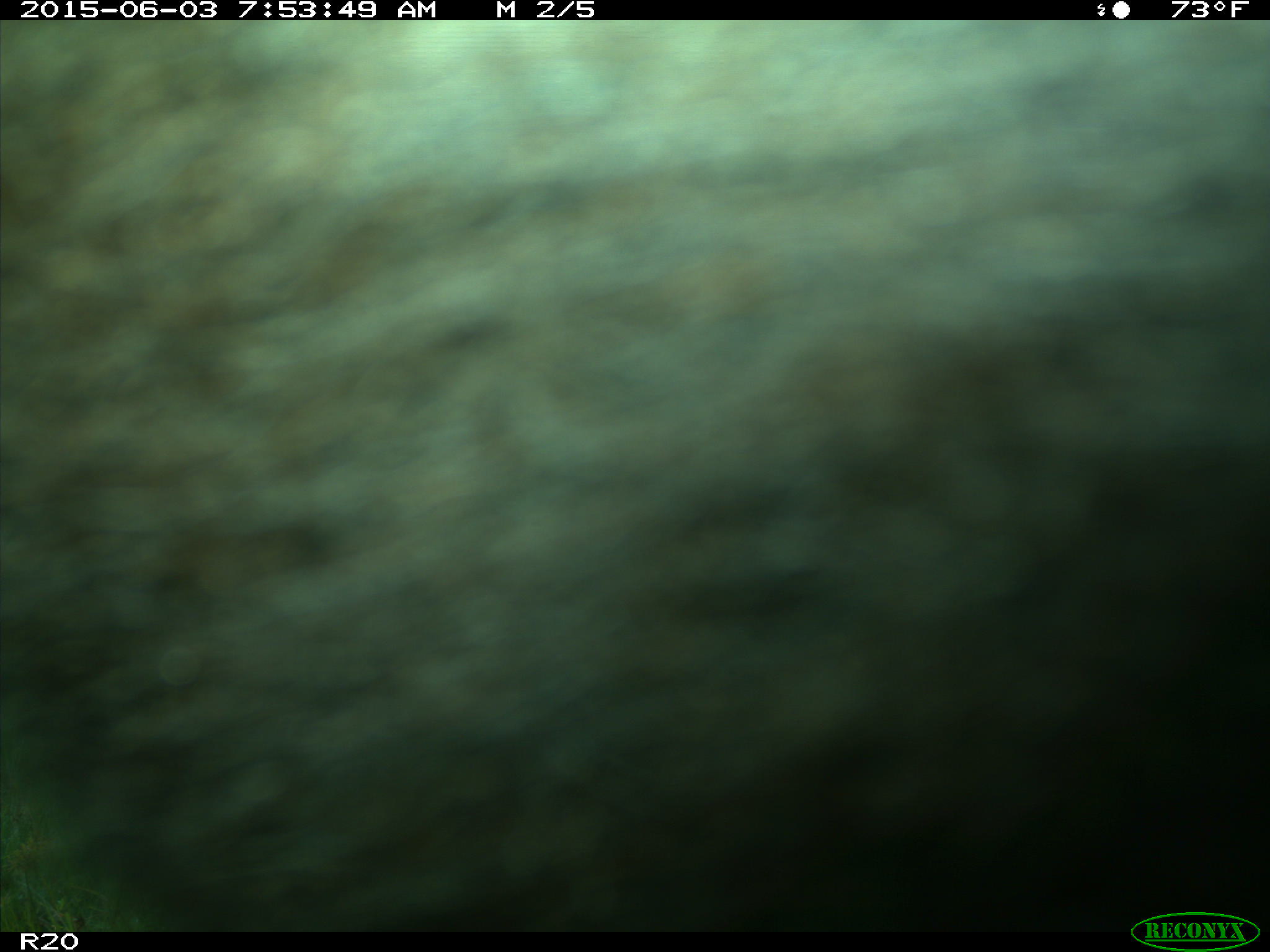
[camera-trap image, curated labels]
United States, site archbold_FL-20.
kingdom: Animalia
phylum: Chordata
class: Mammalia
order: Artiodactyla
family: Bovidae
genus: Bos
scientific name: Bos taurus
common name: domestic cow